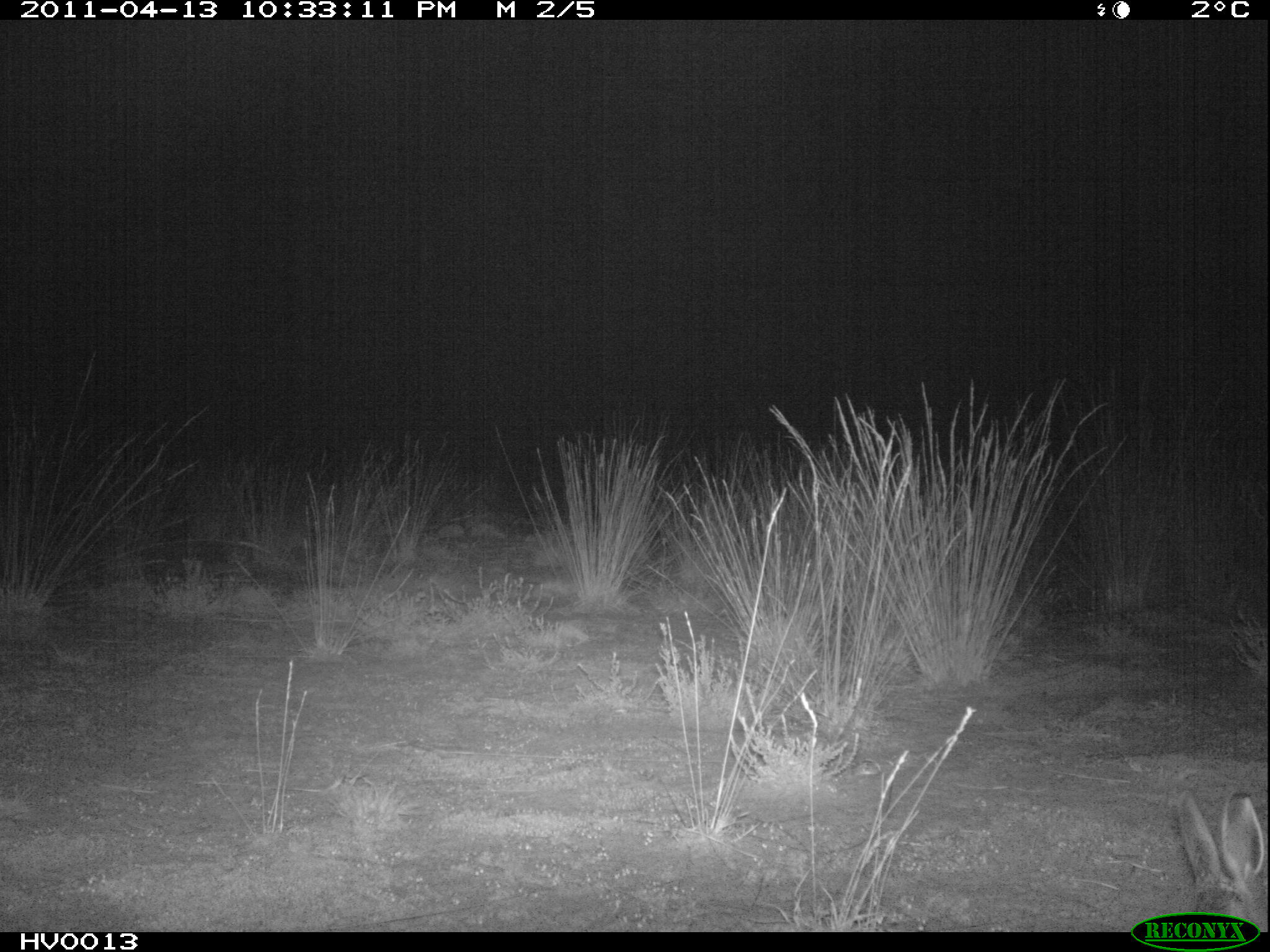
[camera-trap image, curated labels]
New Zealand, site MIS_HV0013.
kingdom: Animalia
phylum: Chordata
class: Mammalia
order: Lagomorpha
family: Leporidae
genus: Lepus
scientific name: Lepus europaeus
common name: brown hare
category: hare